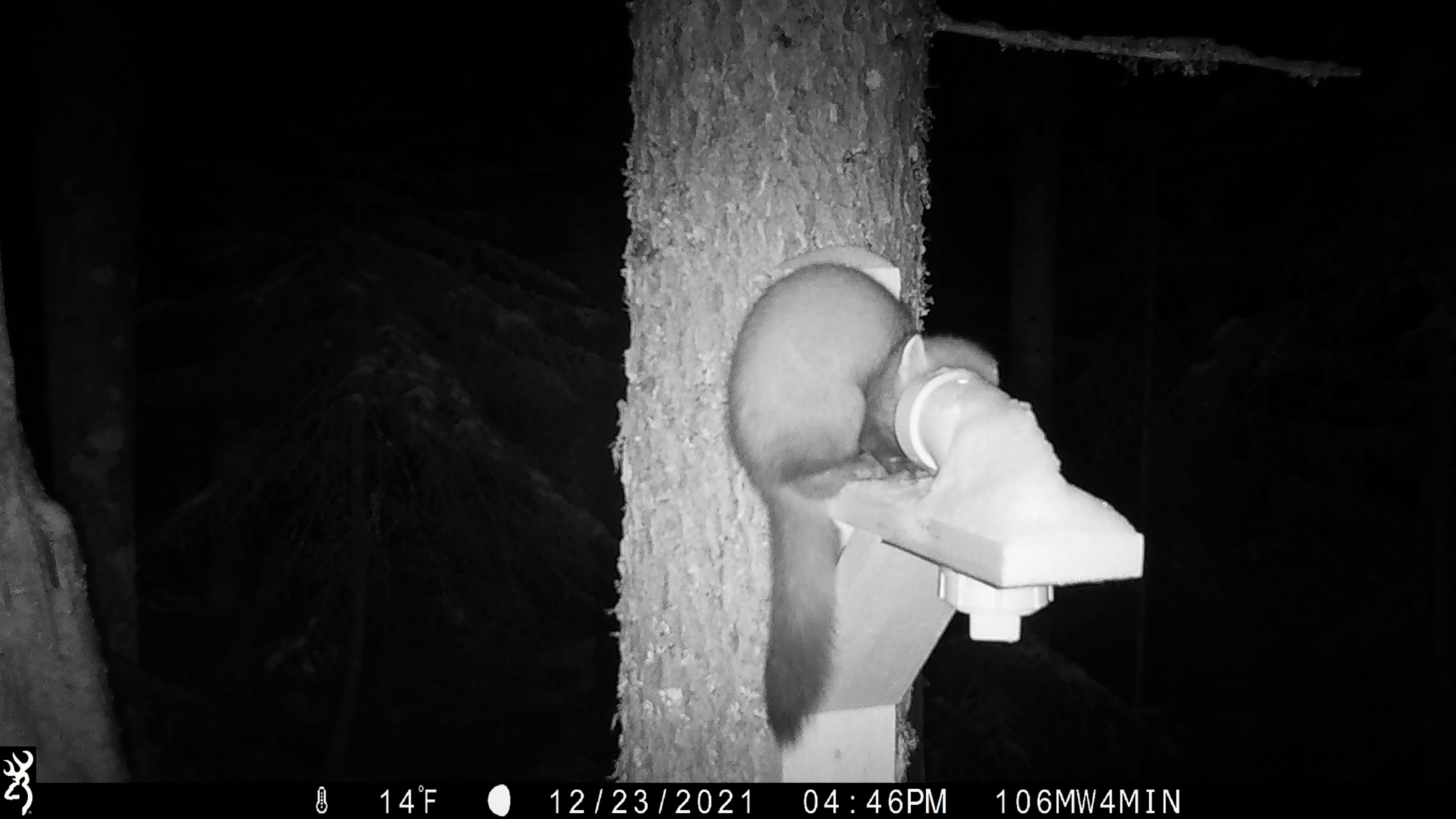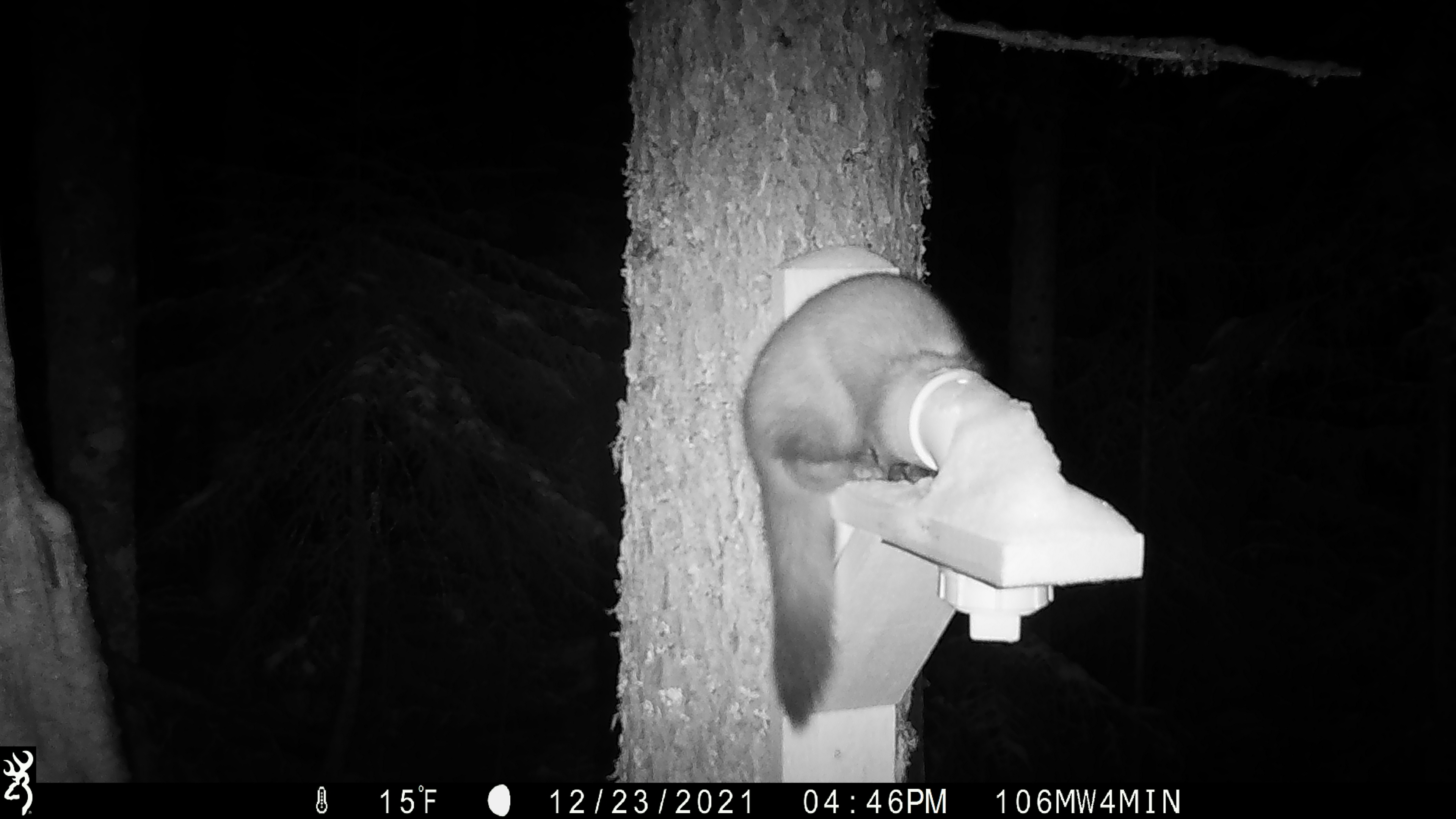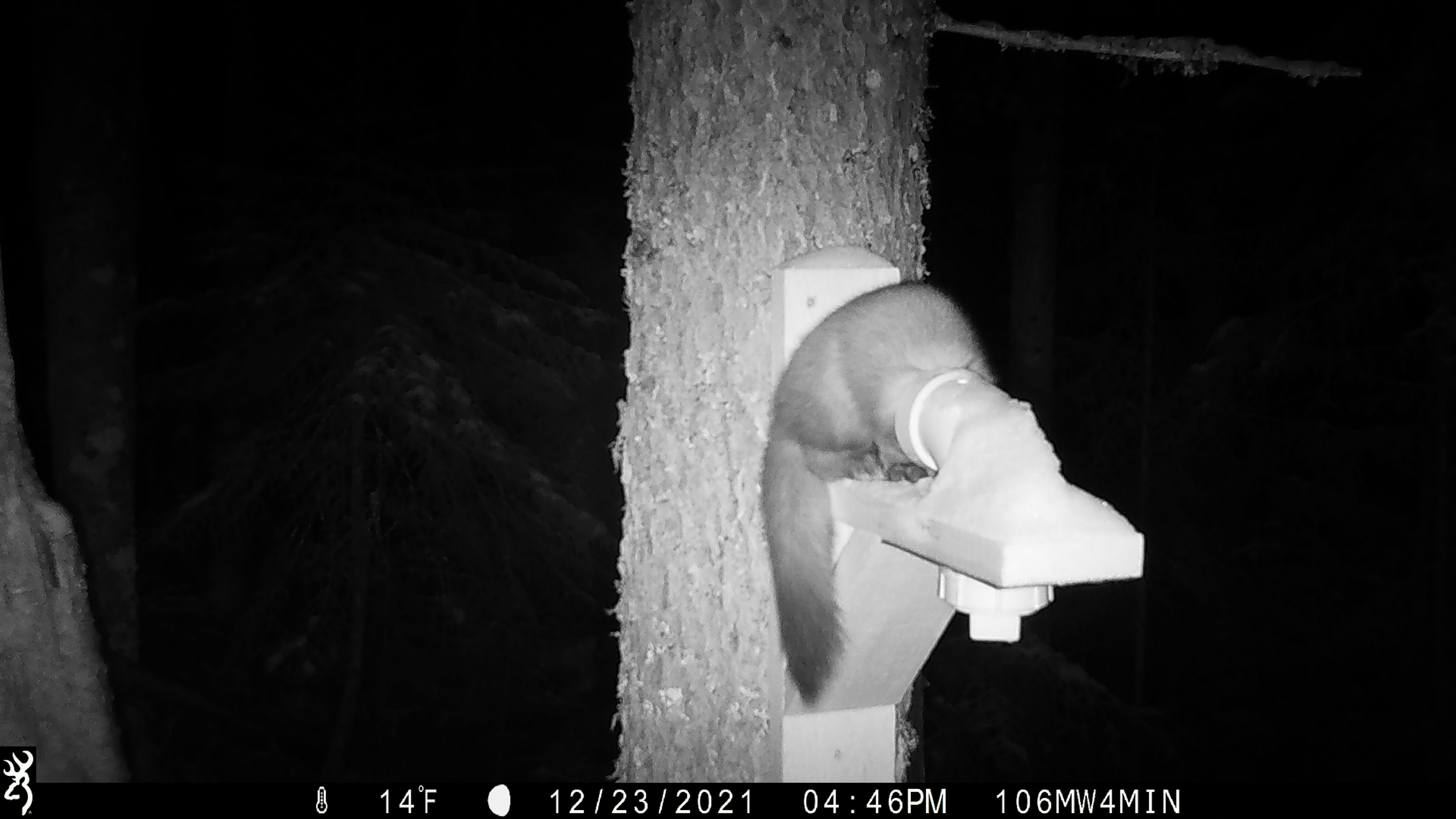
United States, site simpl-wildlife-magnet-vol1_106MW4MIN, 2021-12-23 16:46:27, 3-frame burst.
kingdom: Animalia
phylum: Chordata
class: Mammalia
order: Carnivora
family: Mustelidae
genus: Martes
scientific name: Martes americana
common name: american marten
American marten (Martes americana).